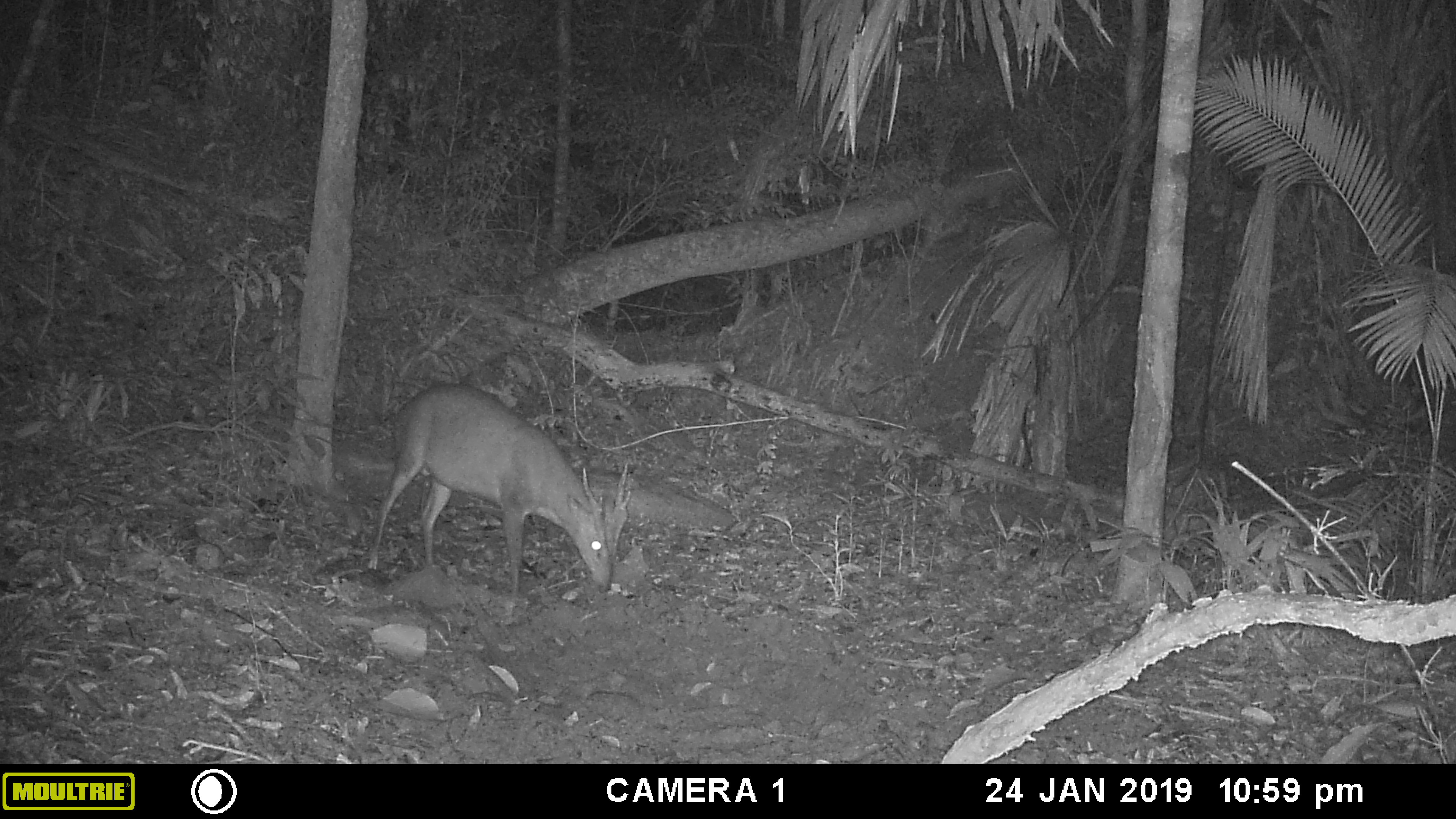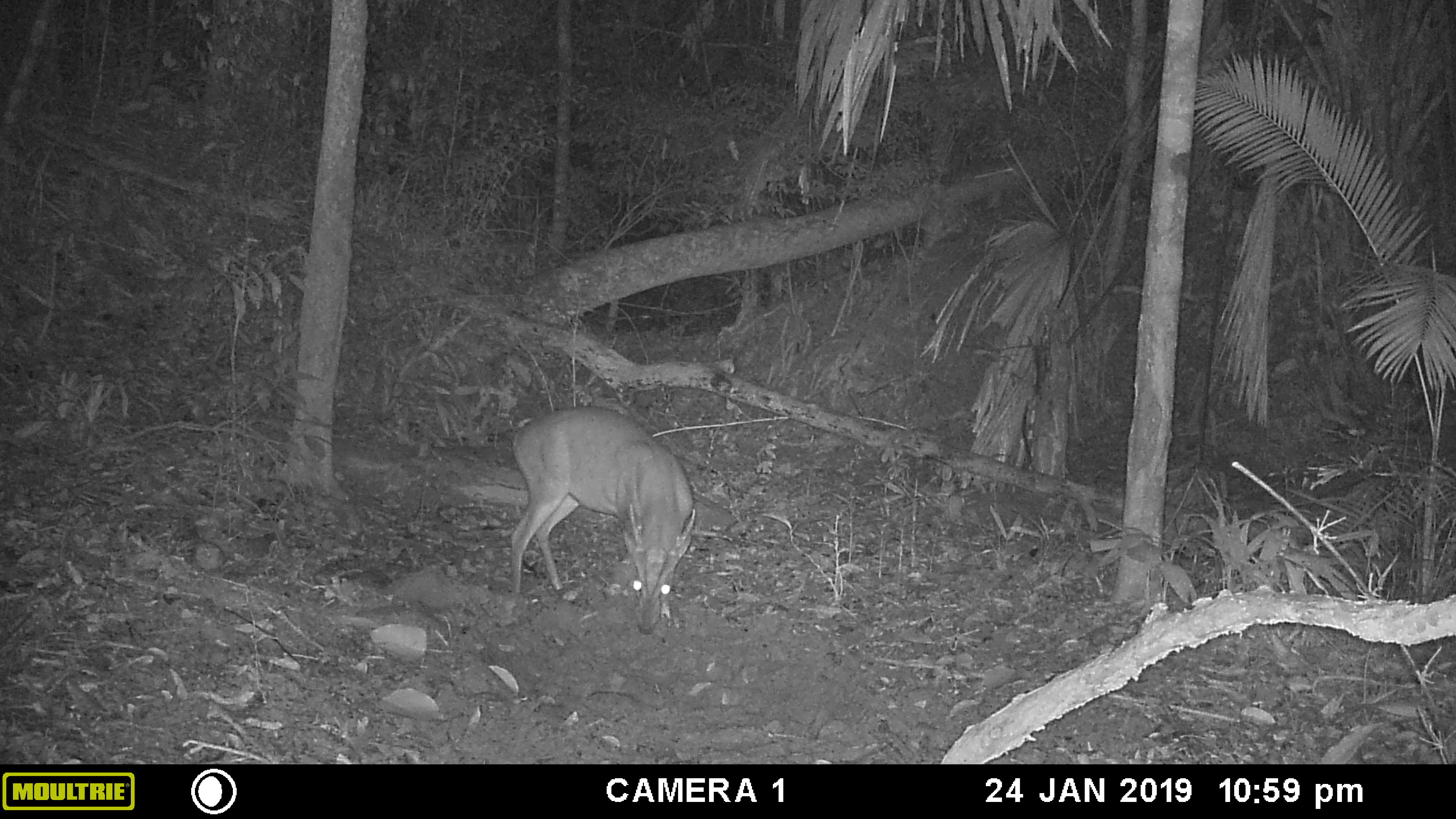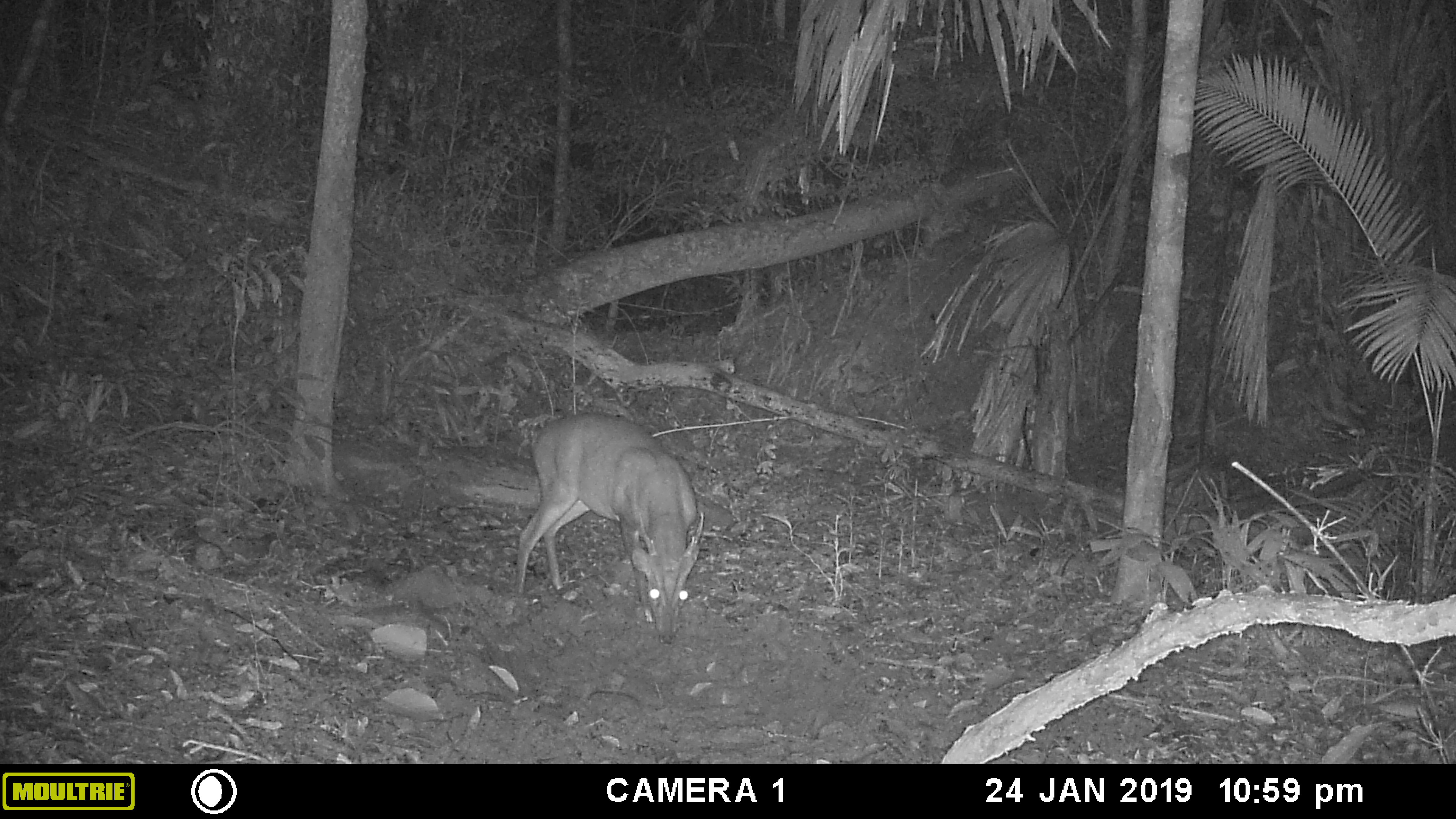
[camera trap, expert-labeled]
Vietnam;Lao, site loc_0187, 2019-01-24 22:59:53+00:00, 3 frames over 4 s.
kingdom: Animalia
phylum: Chordata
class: Mammalia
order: Artiodactyla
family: Cervidae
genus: Muntiacus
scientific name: Muntiacus vuquangensis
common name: large-antlered muntjac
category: large antlered muntjac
Large antlered muntjac (large-antlered muntjac) (Muntiacus vuquangensis). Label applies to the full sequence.